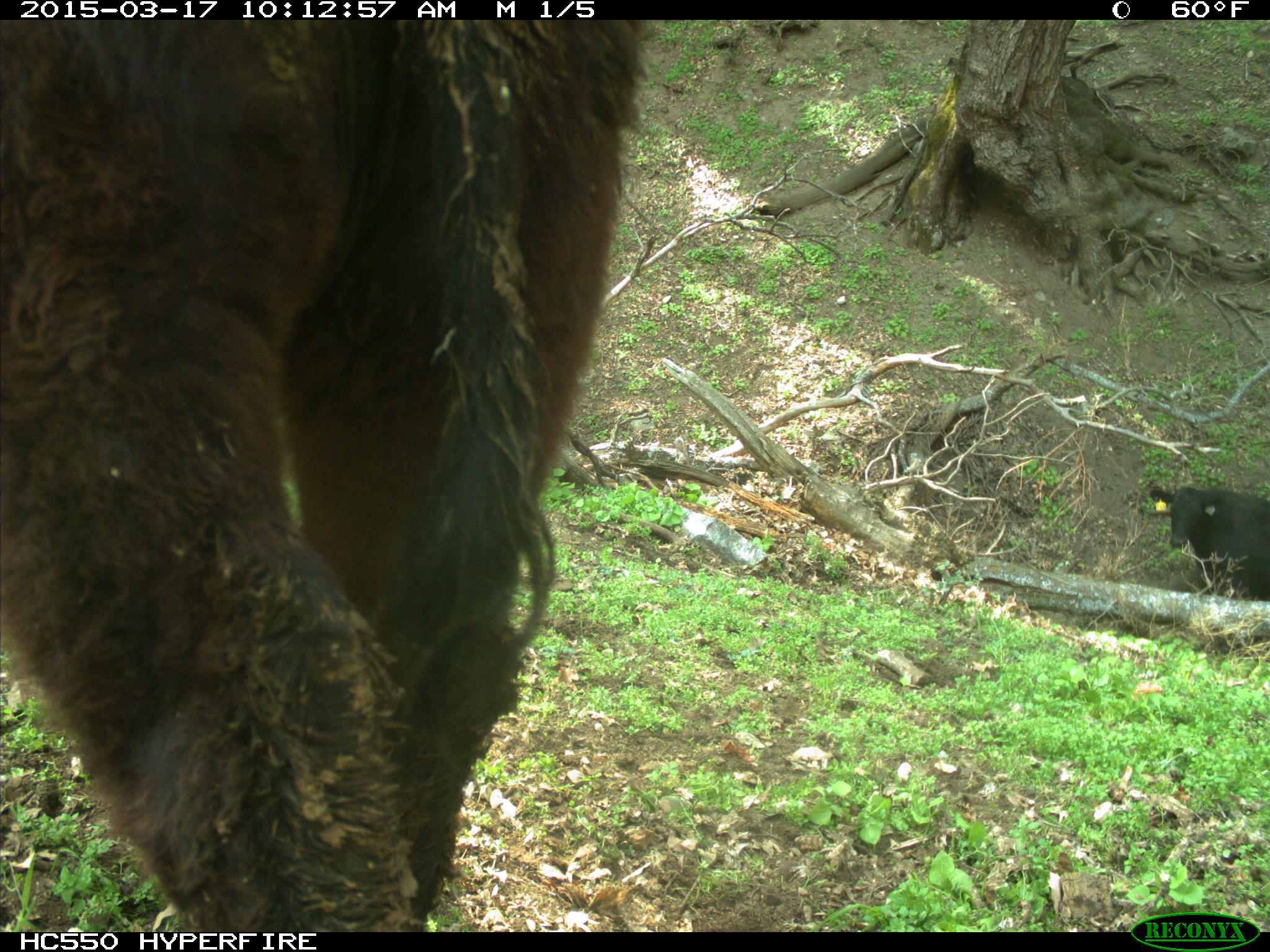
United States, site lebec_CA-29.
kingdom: Animalia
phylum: Chordata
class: Mammalia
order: Artiodactyla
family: Bovidae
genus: Bos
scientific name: Bos taurus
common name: domestic cow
Bos taurus (domestic cow).